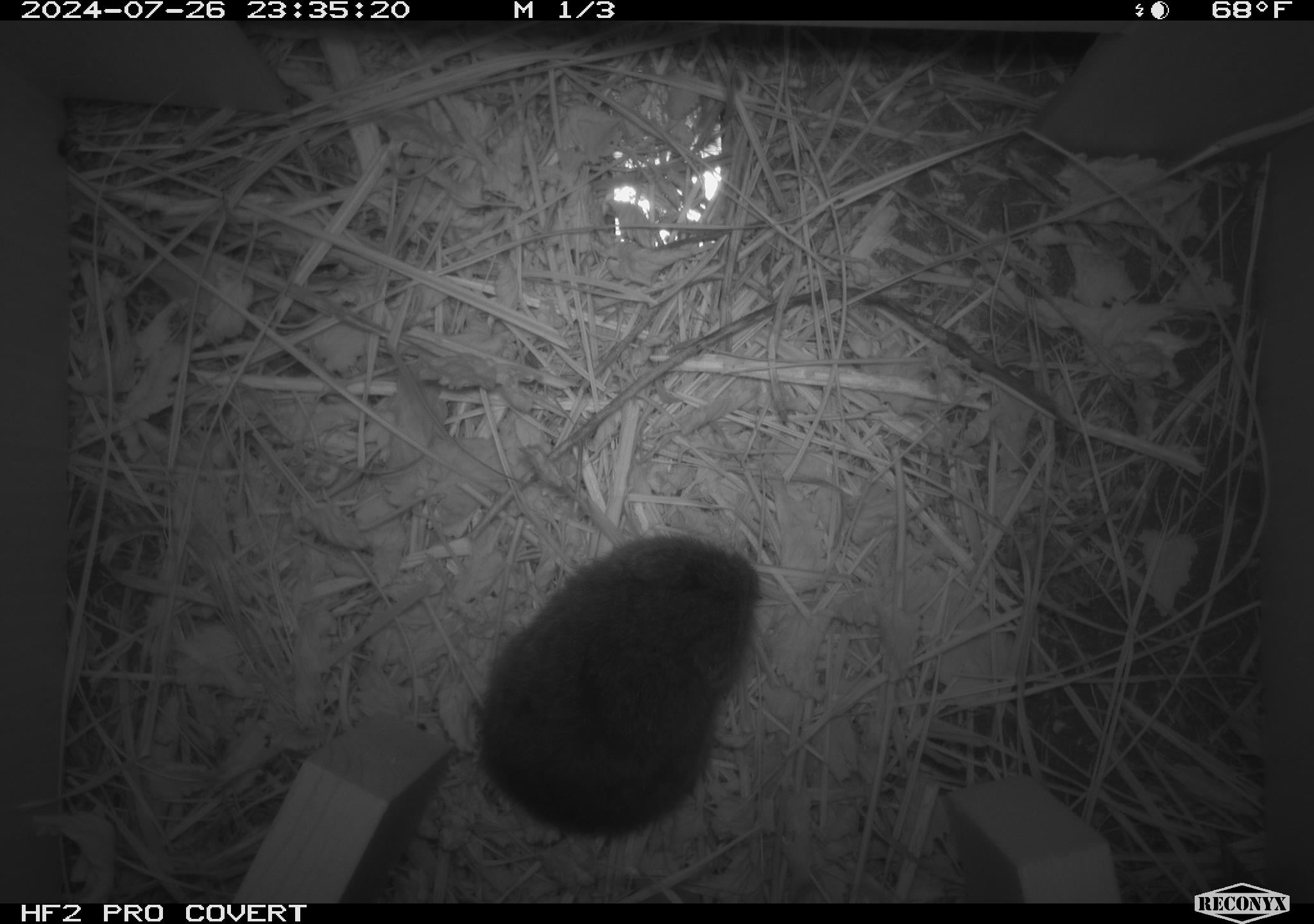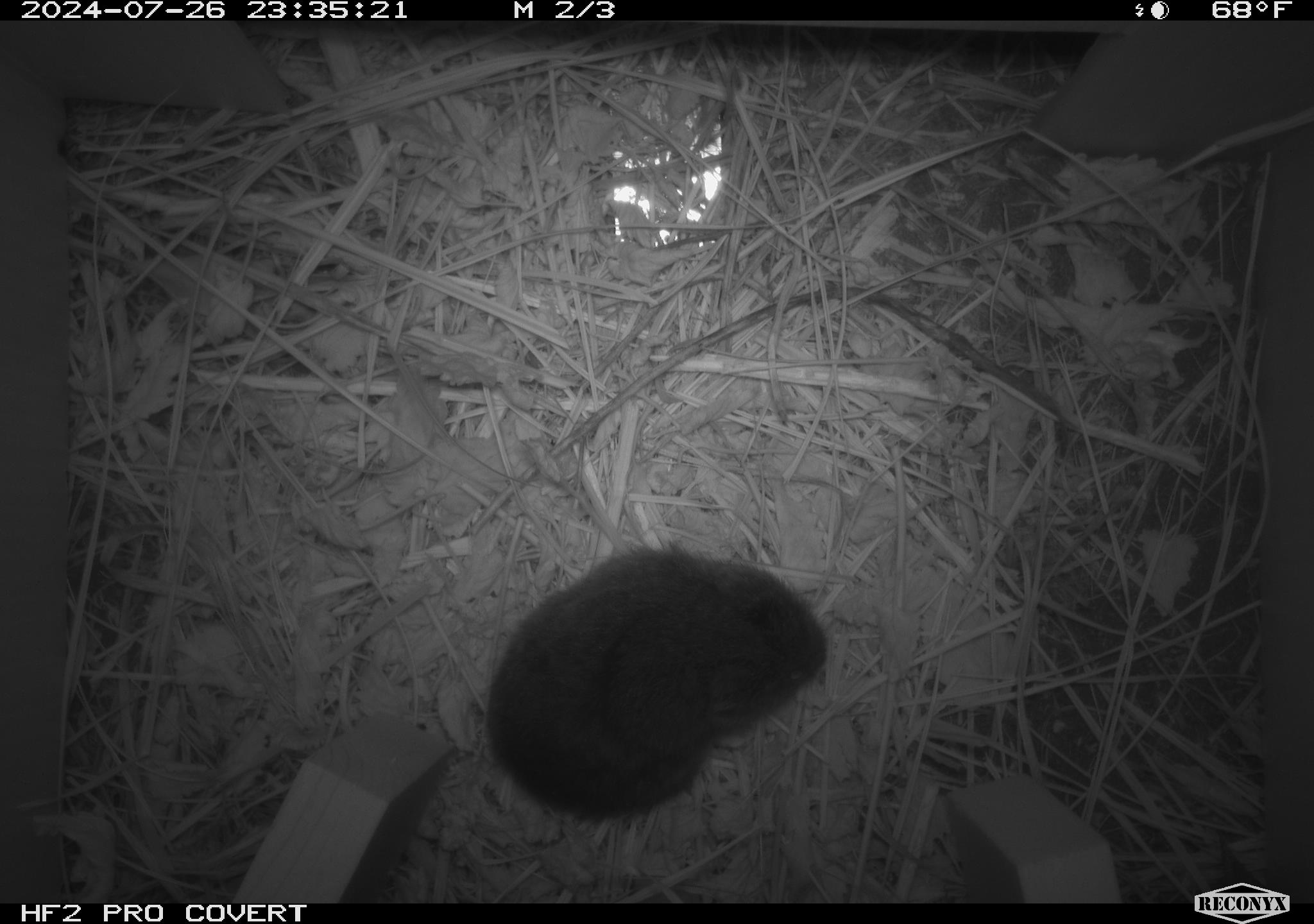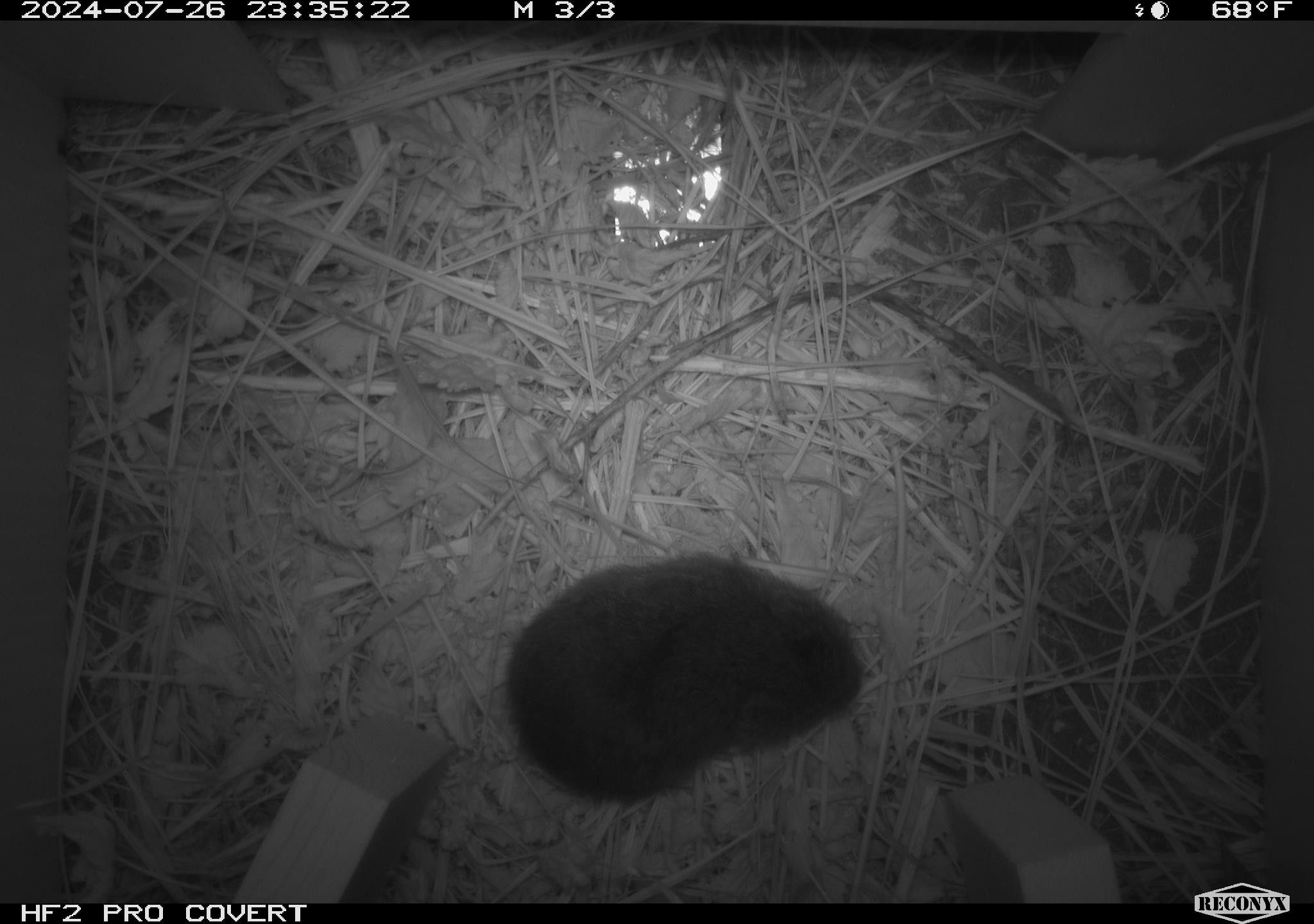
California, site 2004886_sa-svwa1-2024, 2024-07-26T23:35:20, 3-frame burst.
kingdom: Animalia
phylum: Chordata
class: Mammalia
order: Rodentia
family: Cricetidae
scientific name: Arvicolinae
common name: voles, lemmings, and muskrats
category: arvicolinae subfamily